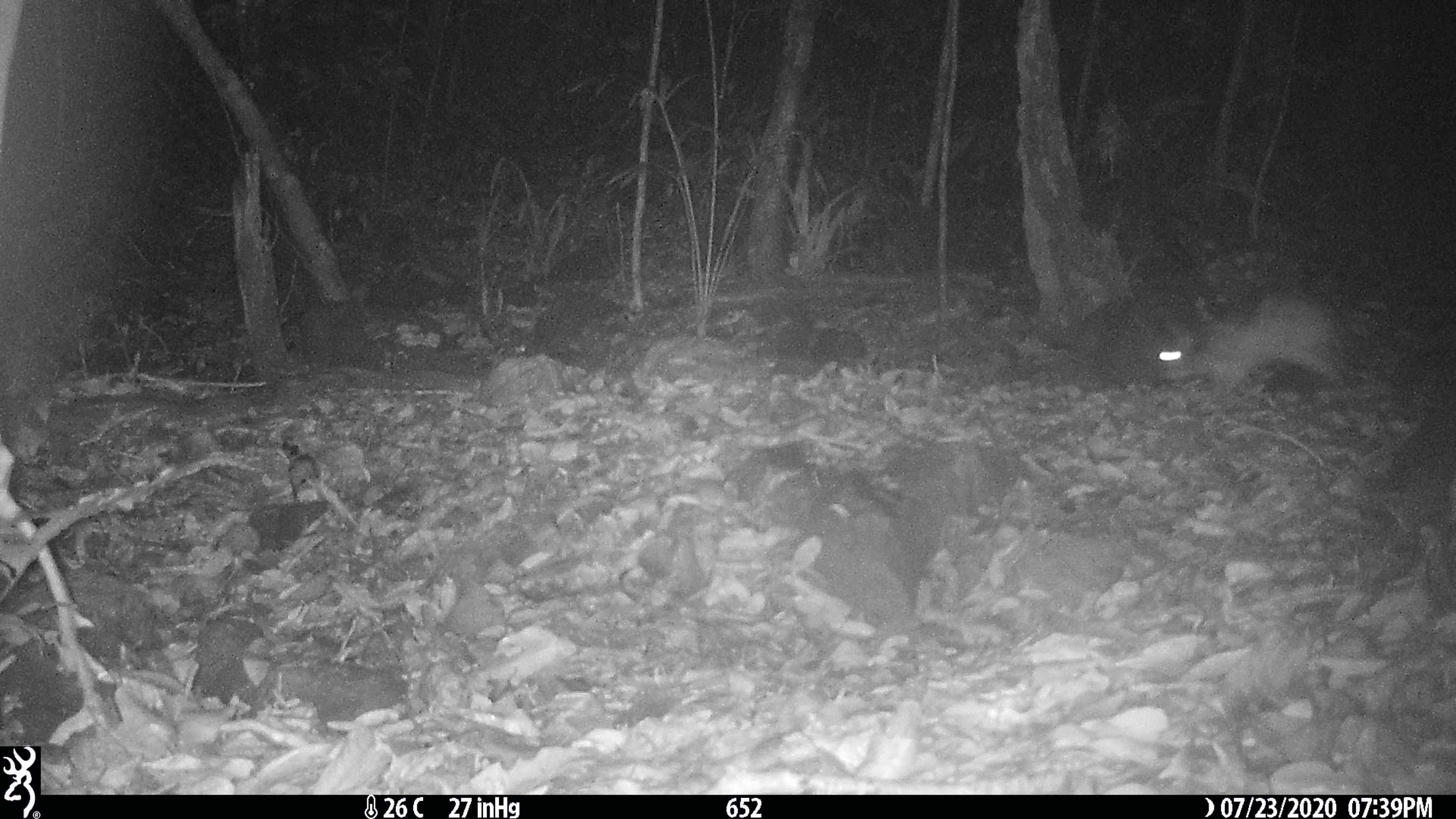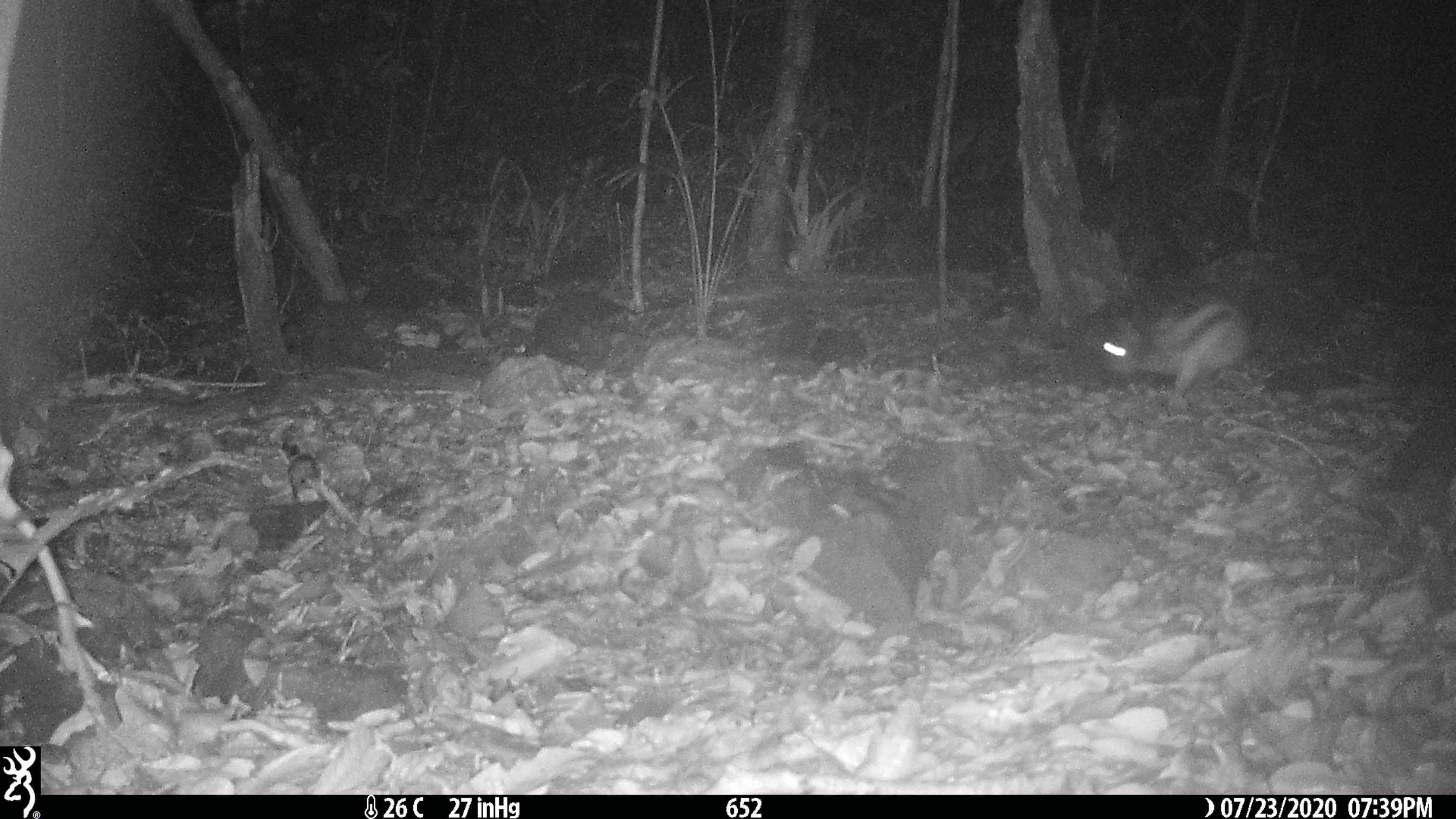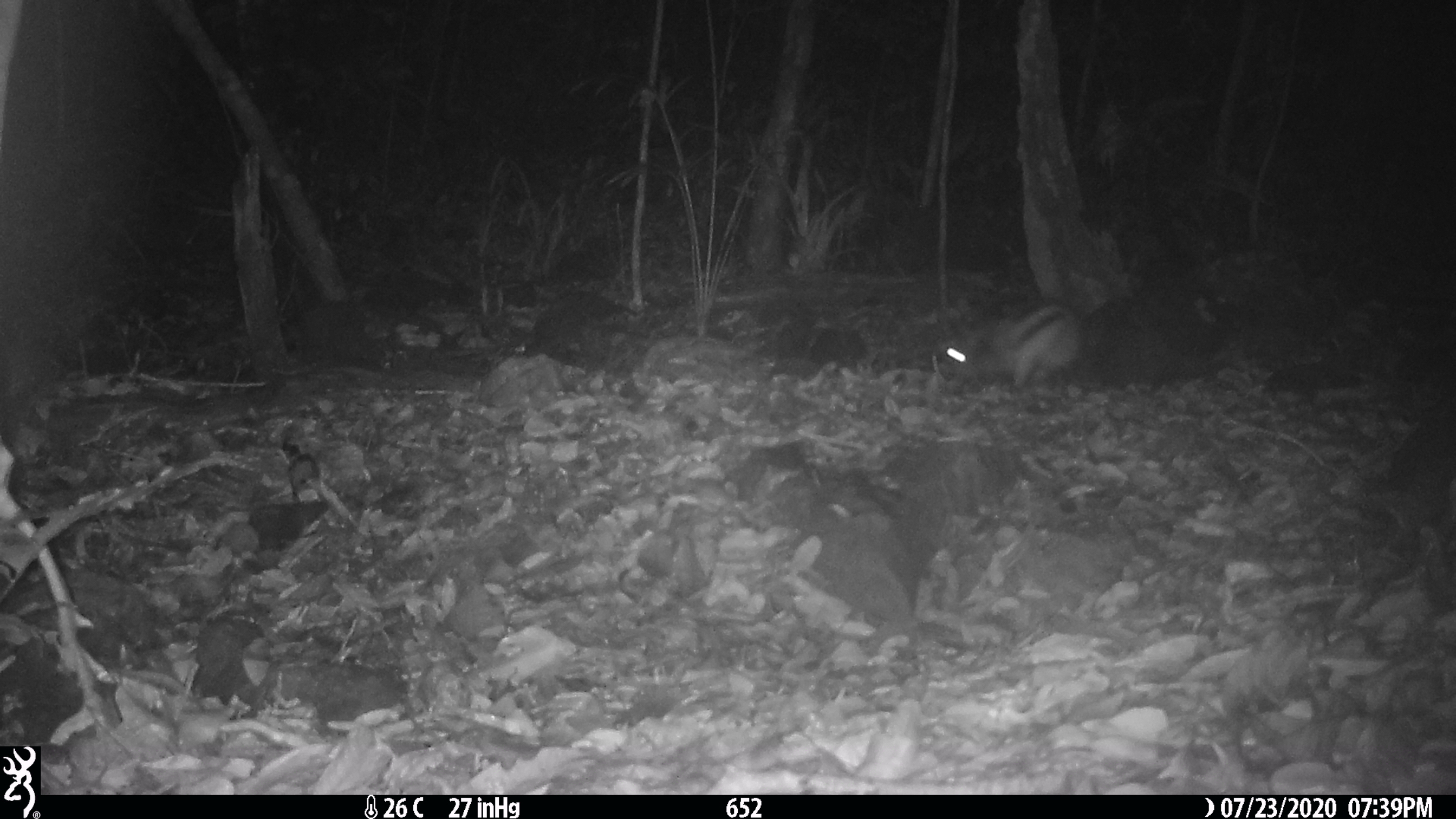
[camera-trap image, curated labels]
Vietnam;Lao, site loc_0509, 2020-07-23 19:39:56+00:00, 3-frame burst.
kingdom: Animalia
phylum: Chordata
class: Mammalia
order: Lagomorpha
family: Leporidae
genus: Nesolagus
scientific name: Nesolagus timminsi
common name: annamite striped rabbit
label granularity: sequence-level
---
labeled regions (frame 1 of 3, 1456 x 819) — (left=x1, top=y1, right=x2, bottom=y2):
annamite striped rabbit: (left=1157, top=287, right=1348, bottom=391)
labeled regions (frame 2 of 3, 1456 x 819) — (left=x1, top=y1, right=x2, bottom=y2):
annamite striped rabbit: (left=1100, top=297, right=1250, bottom=397)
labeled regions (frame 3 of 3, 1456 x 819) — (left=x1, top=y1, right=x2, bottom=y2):
annamite striped rabbit: (left=940, top=301, right=1083, bottom=388)